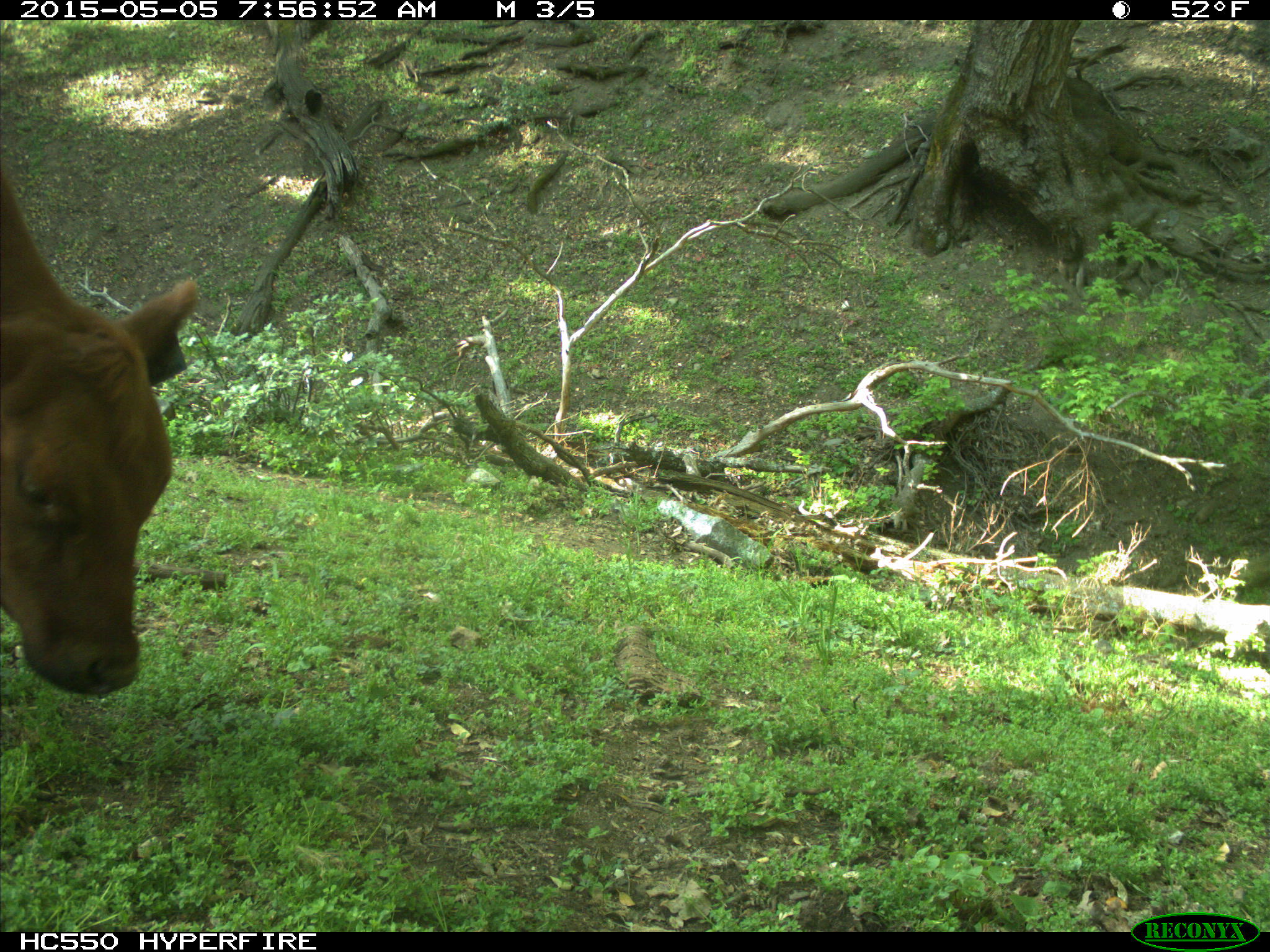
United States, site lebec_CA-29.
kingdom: Animalia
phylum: Chordata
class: Mammalia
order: Artiodactyla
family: Bovidae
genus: Bos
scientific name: Bos taurus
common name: domestic cow